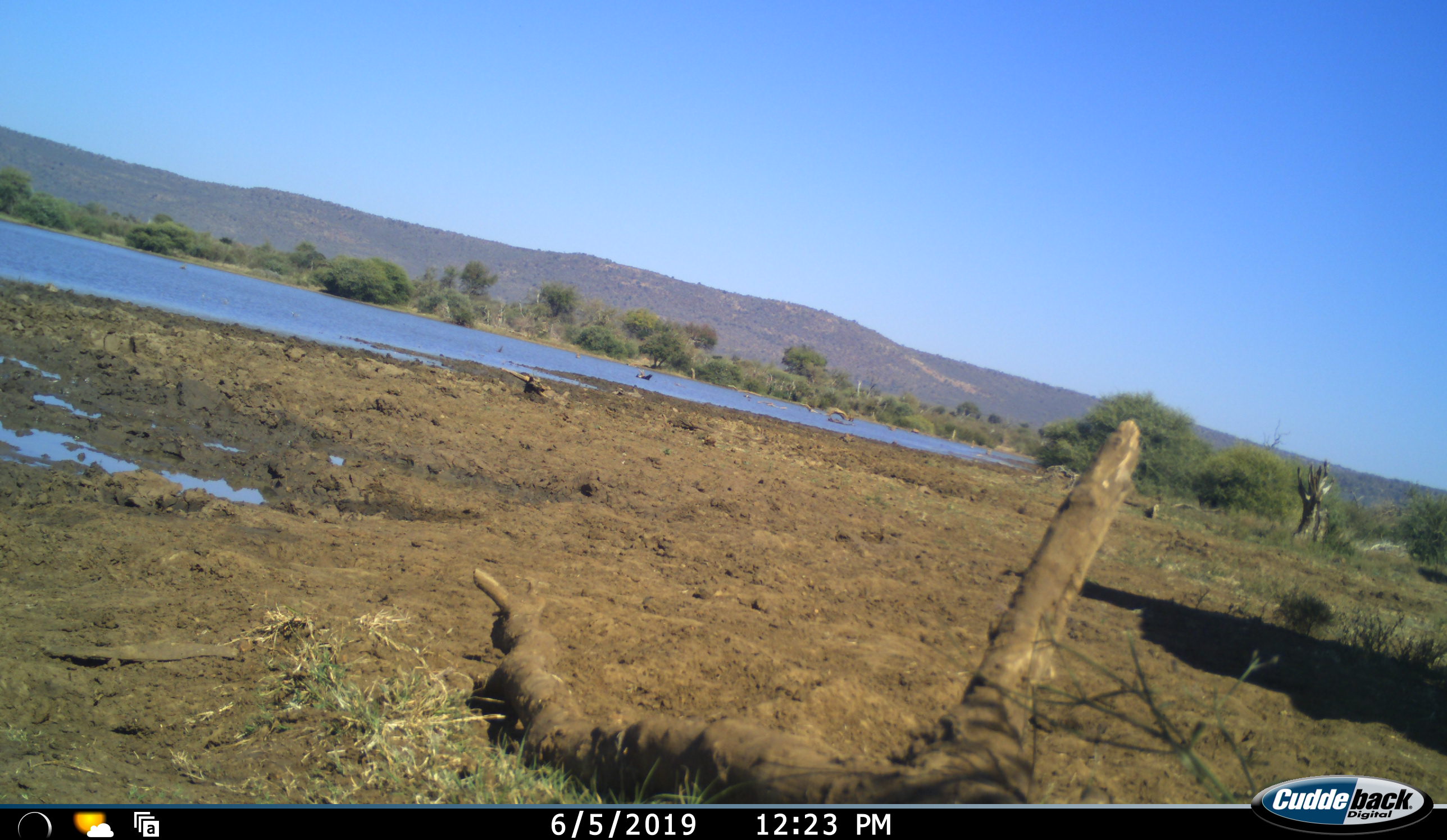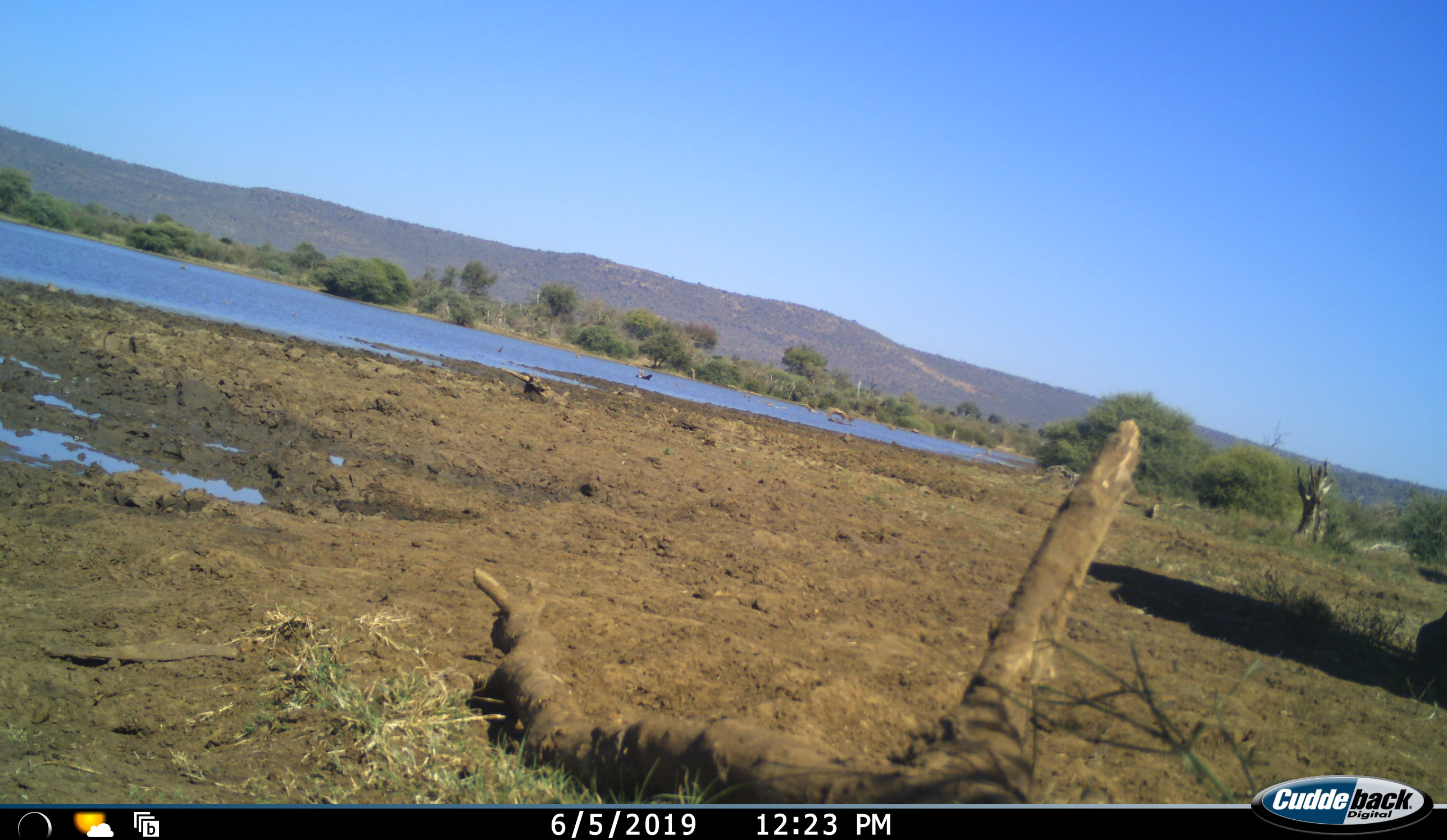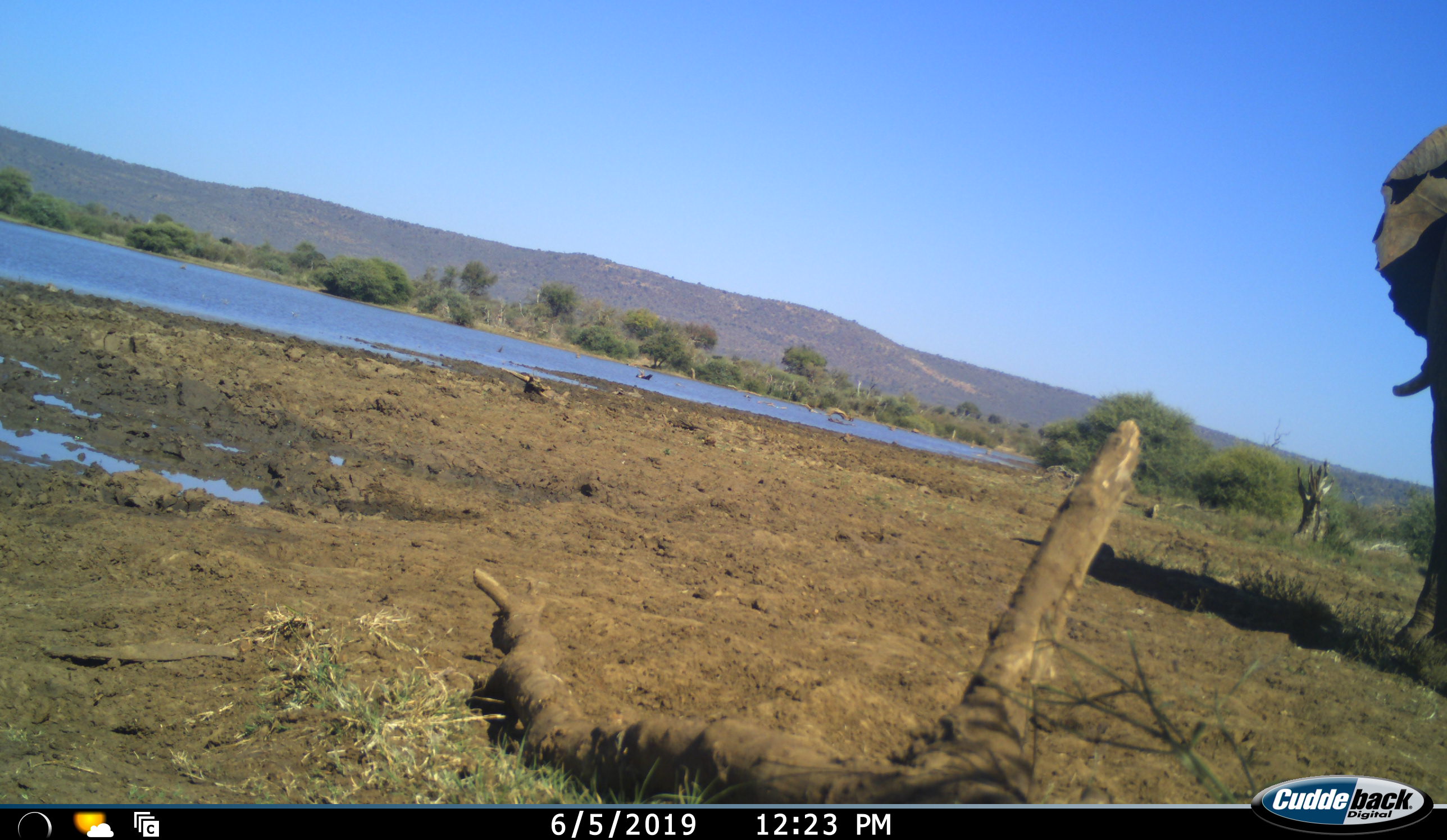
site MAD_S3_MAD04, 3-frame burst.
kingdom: Animalia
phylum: Chordata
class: Mammalia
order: Proboscidea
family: Elephantidae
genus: Loxodonta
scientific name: Loxodonta africana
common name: african bush elephant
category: elephant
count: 1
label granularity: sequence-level